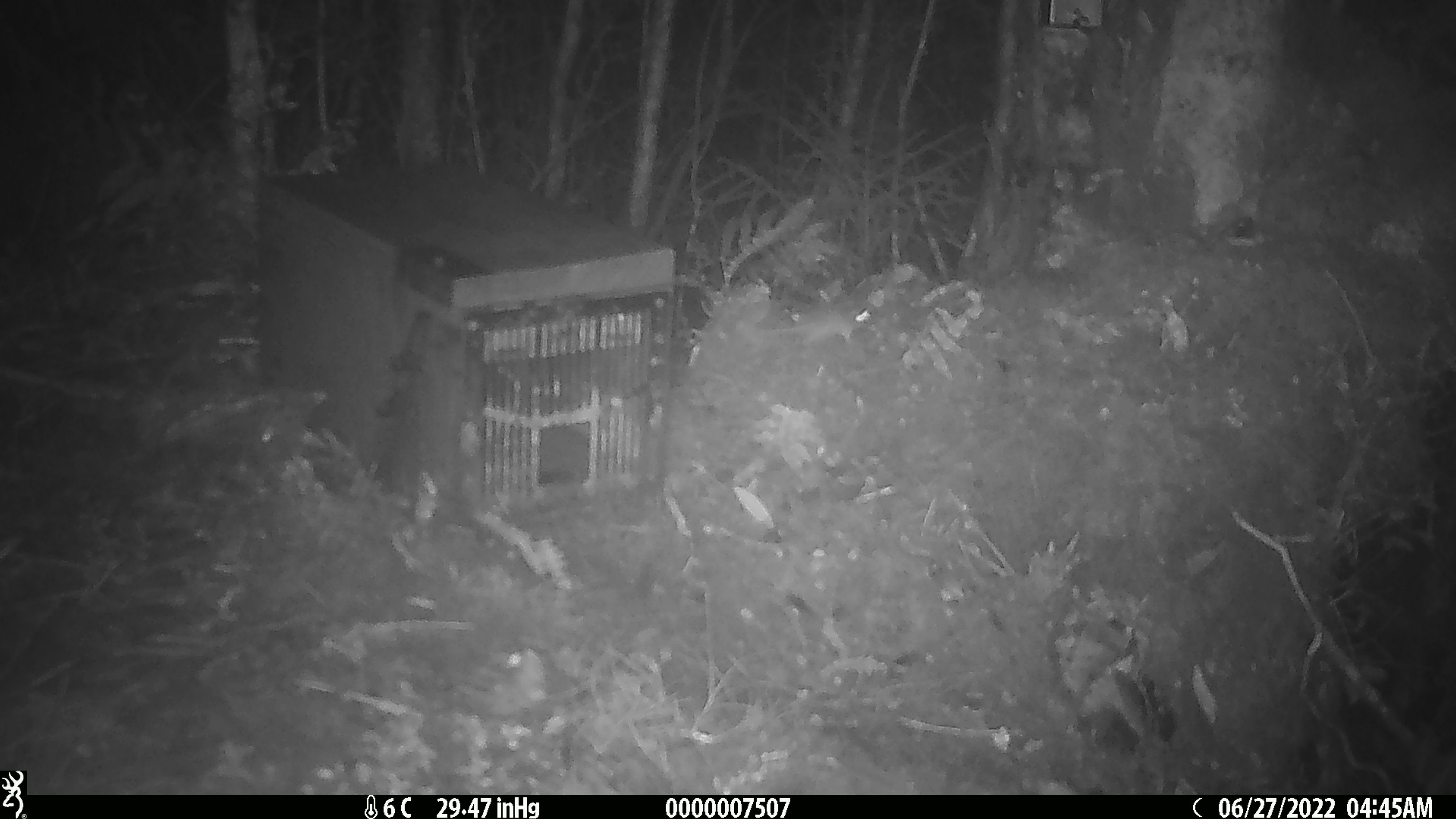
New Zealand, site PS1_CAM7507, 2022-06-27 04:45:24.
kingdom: Animalia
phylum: Chordata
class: Mammalia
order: Rodentia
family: Muridae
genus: Mus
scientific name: Mus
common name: mouse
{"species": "mouse (Mus)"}